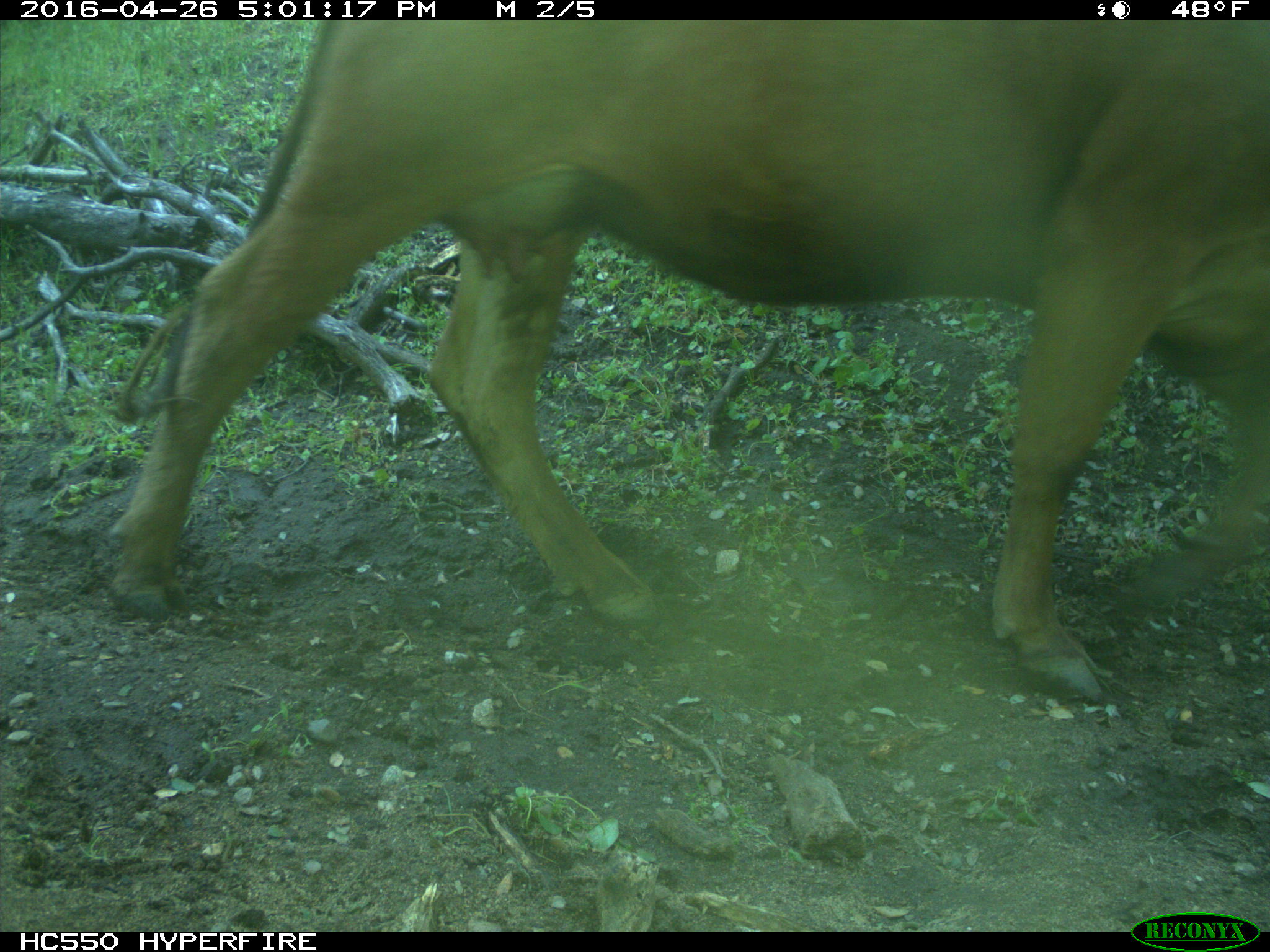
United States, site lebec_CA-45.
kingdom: Animalia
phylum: Chordata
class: Mammalia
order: Artiodactyla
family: Bovidae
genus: Bos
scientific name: Bos taurus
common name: domestic cow